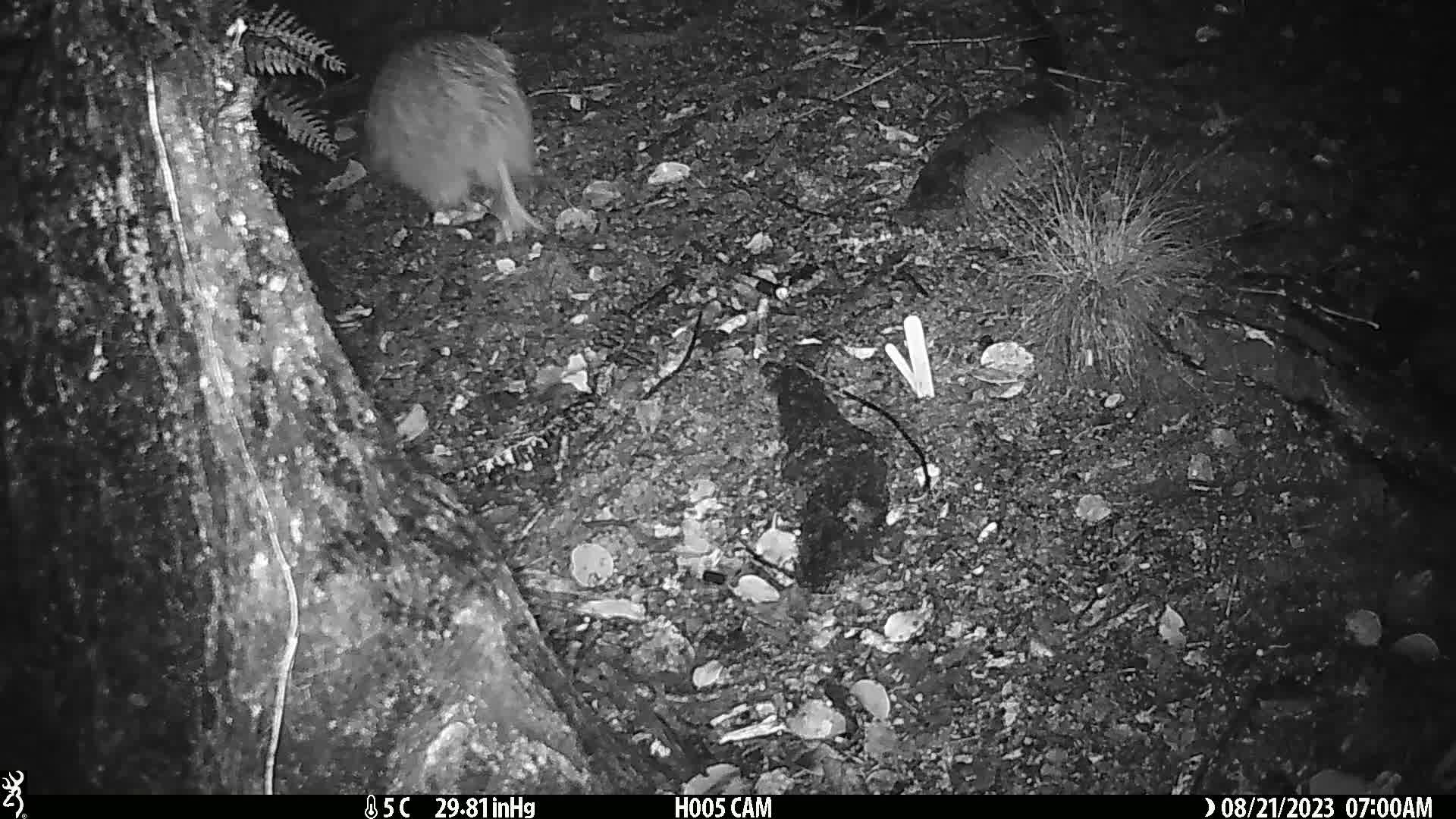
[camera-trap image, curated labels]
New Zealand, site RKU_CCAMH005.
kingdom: Animalia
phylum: Chordata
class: Aves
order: Apterygiformes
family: Apterygidae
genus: Apteryx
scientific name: Apteryx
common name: kiwi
Kiwi (Apteryx).